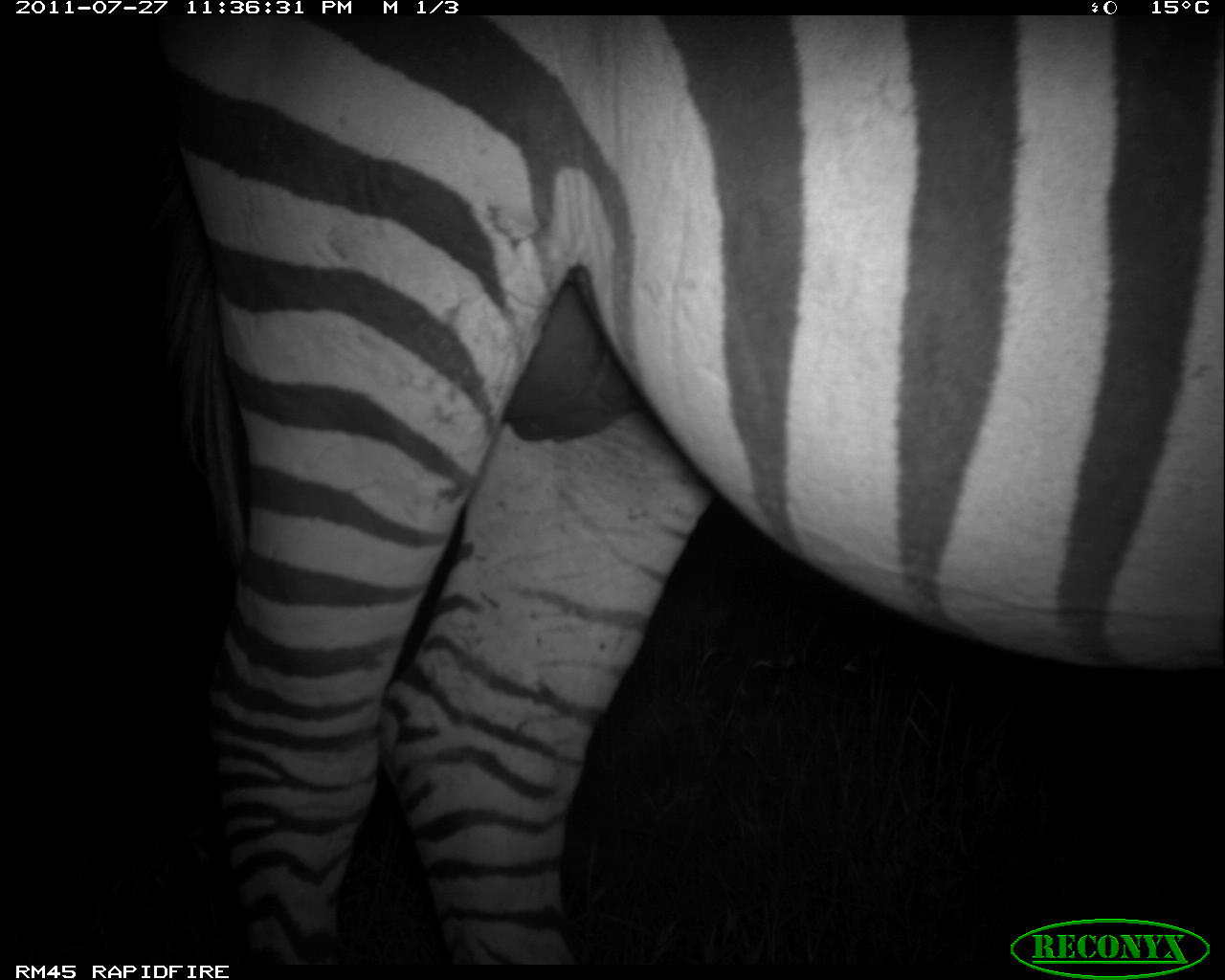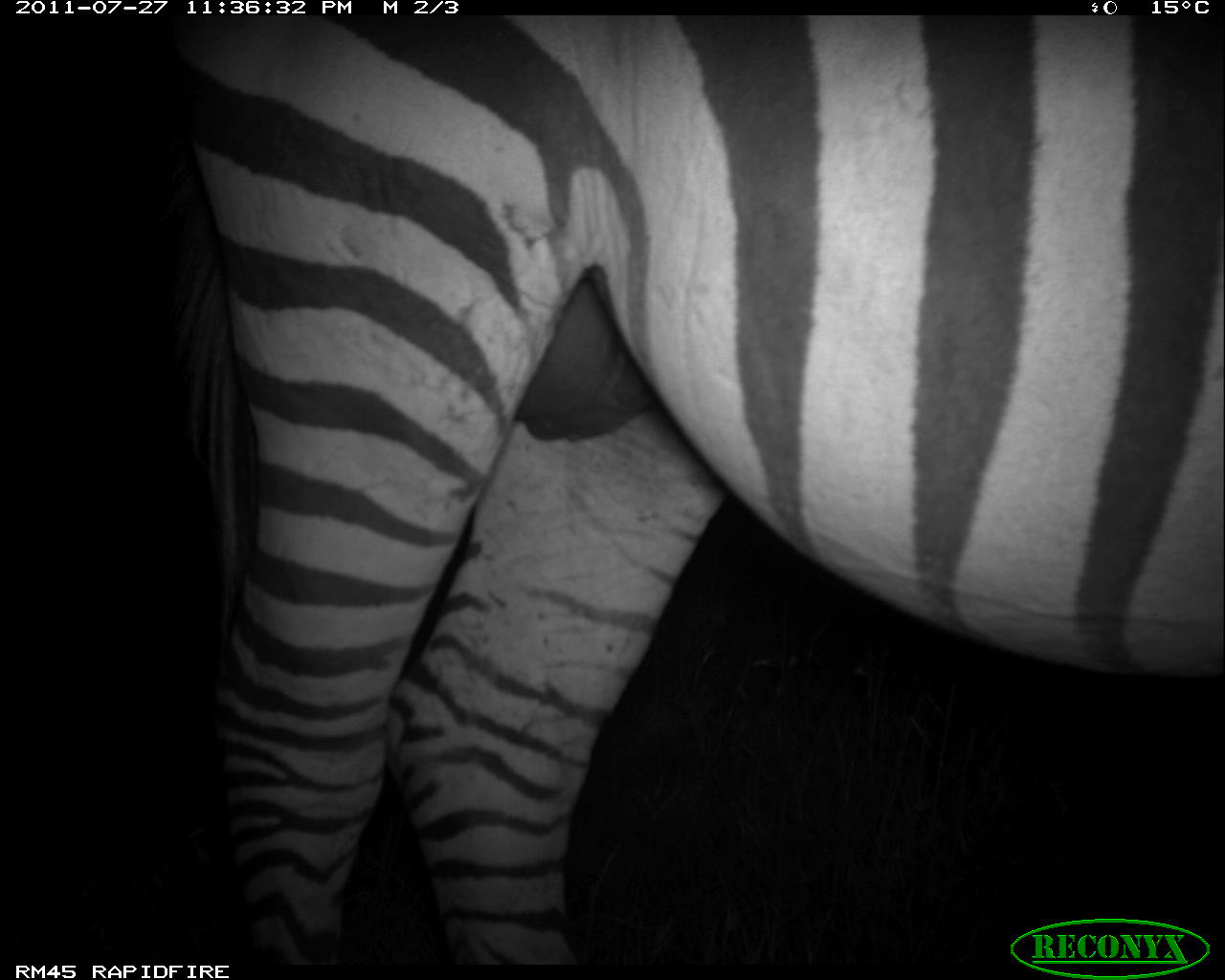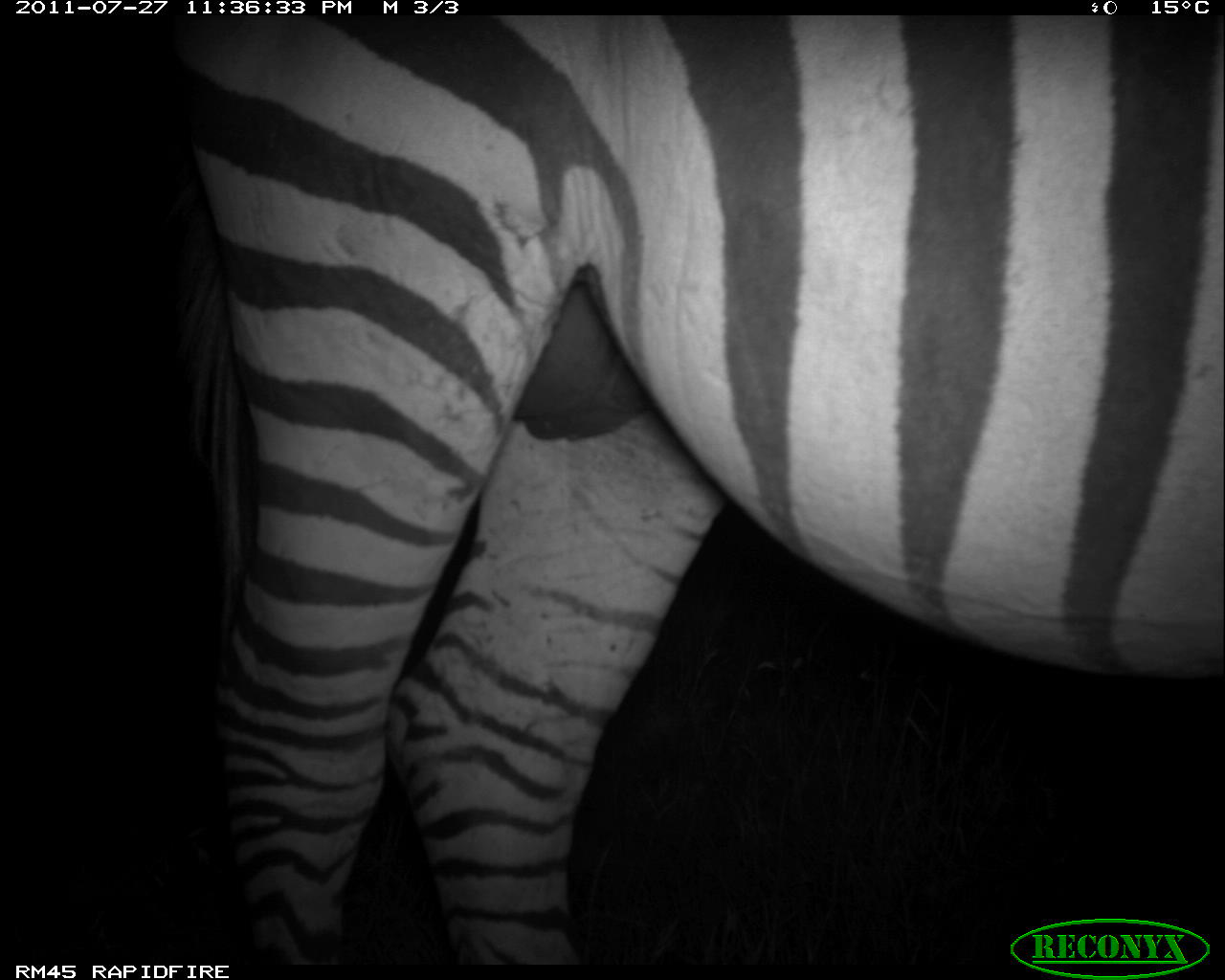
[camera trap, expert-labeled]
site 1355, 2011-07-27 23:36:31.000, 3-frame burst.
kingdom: Animalia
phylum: Chordata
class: Mammalia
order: Perissodactyla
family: Equidae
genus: Equus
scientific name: Equus quagga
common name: plains zebra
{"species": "Equus quagga (plains zebra)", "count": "1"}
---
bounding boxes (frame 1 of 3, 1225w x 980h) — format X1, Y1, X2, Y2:
equus quagga: 161, 16, 1222, 964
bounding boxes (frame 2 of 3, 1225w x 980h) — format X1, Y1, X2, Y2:
equus quagga: 169, 15, 1225, 979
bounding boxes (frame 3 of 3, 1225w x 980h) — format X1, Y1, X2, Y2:
equus quagga: 174, 18, 1225, 963